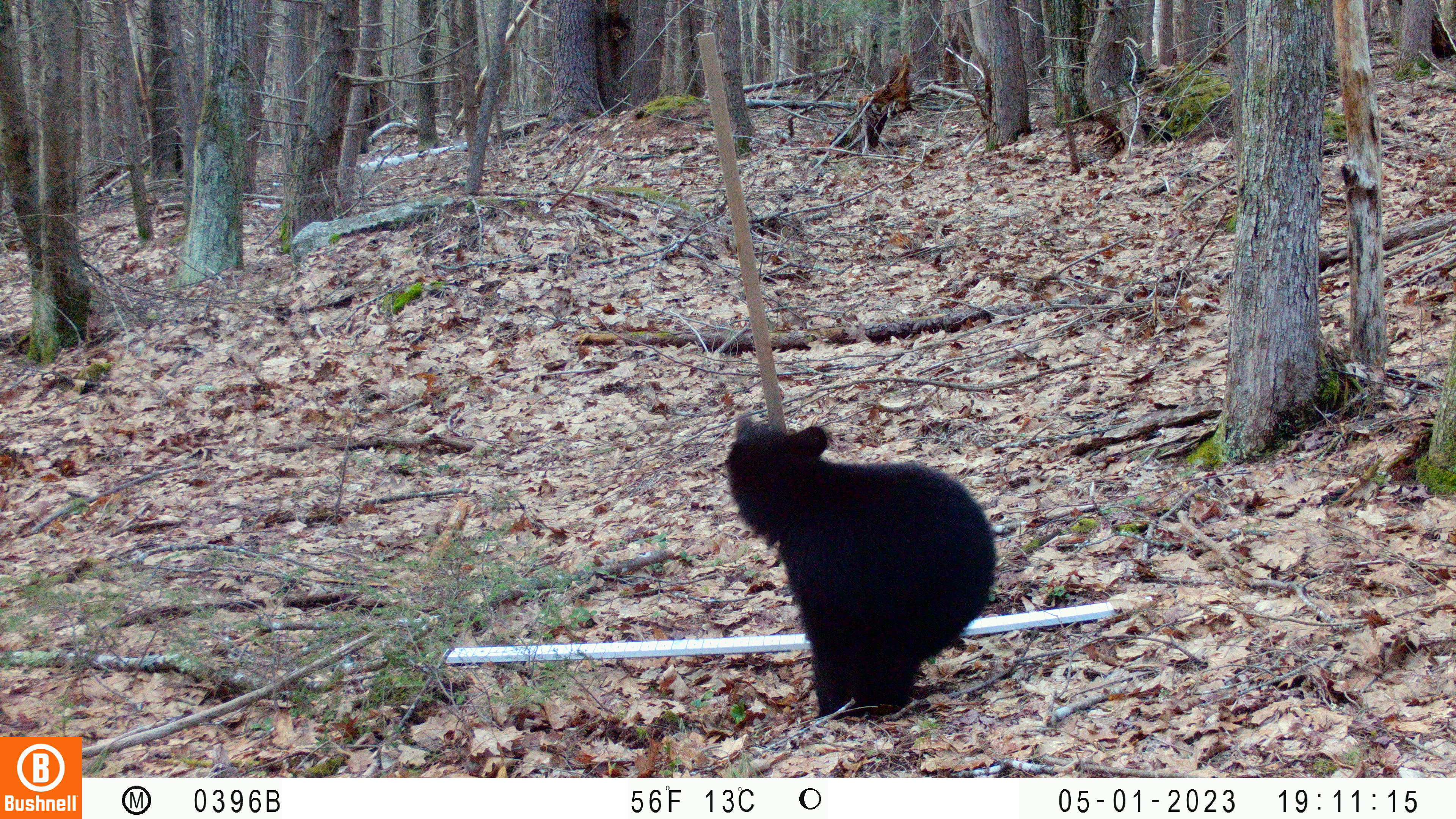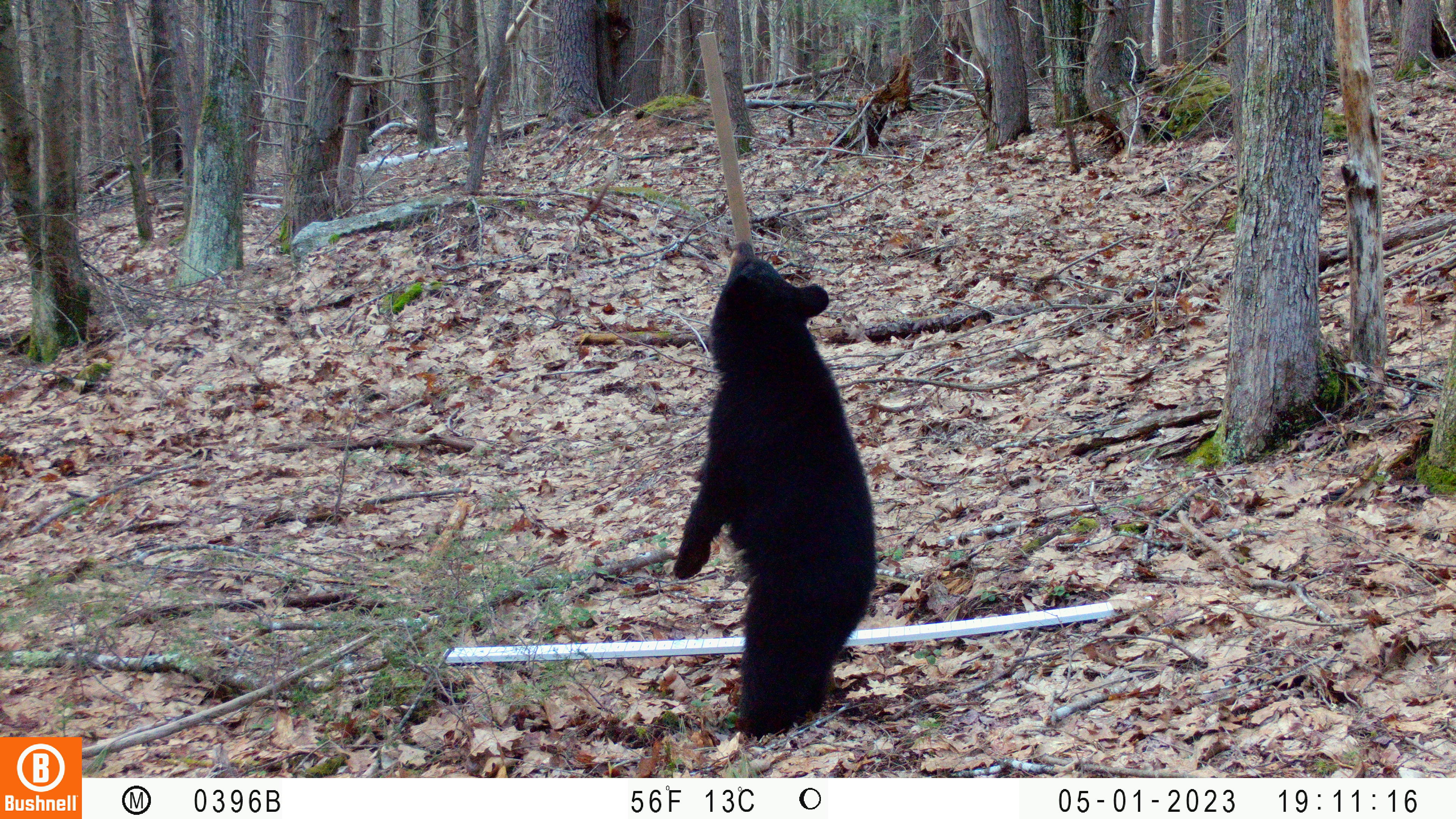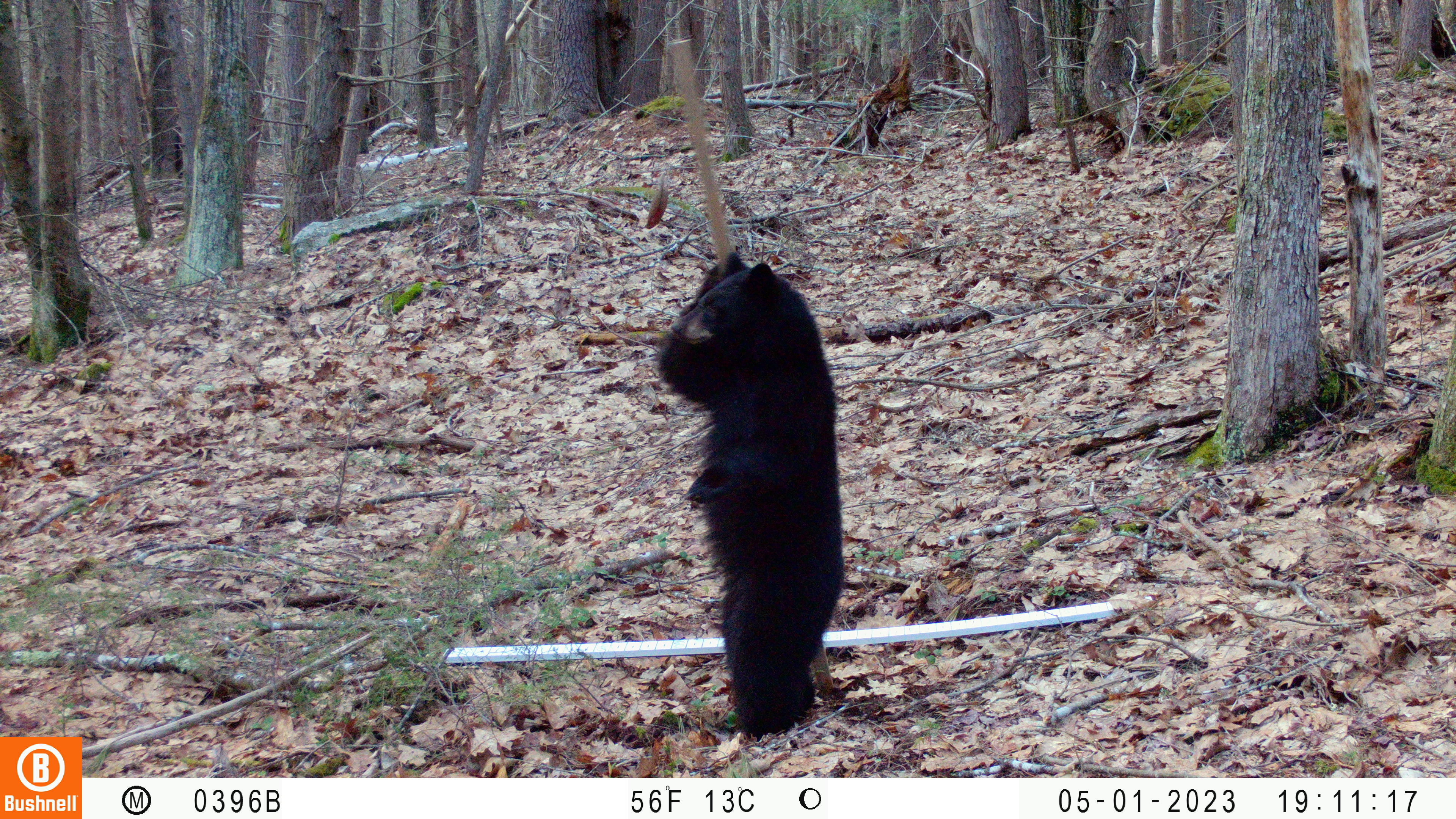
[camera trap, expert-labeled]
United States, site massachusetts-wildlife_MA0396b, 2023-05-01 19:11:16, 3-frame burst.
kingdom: Animalia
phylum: Chordata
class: Mammalia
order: Carnivora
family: Ursidae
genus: Ursus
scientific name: Ursus americanus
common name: black bear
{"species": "black bear (Ursus americanus)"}